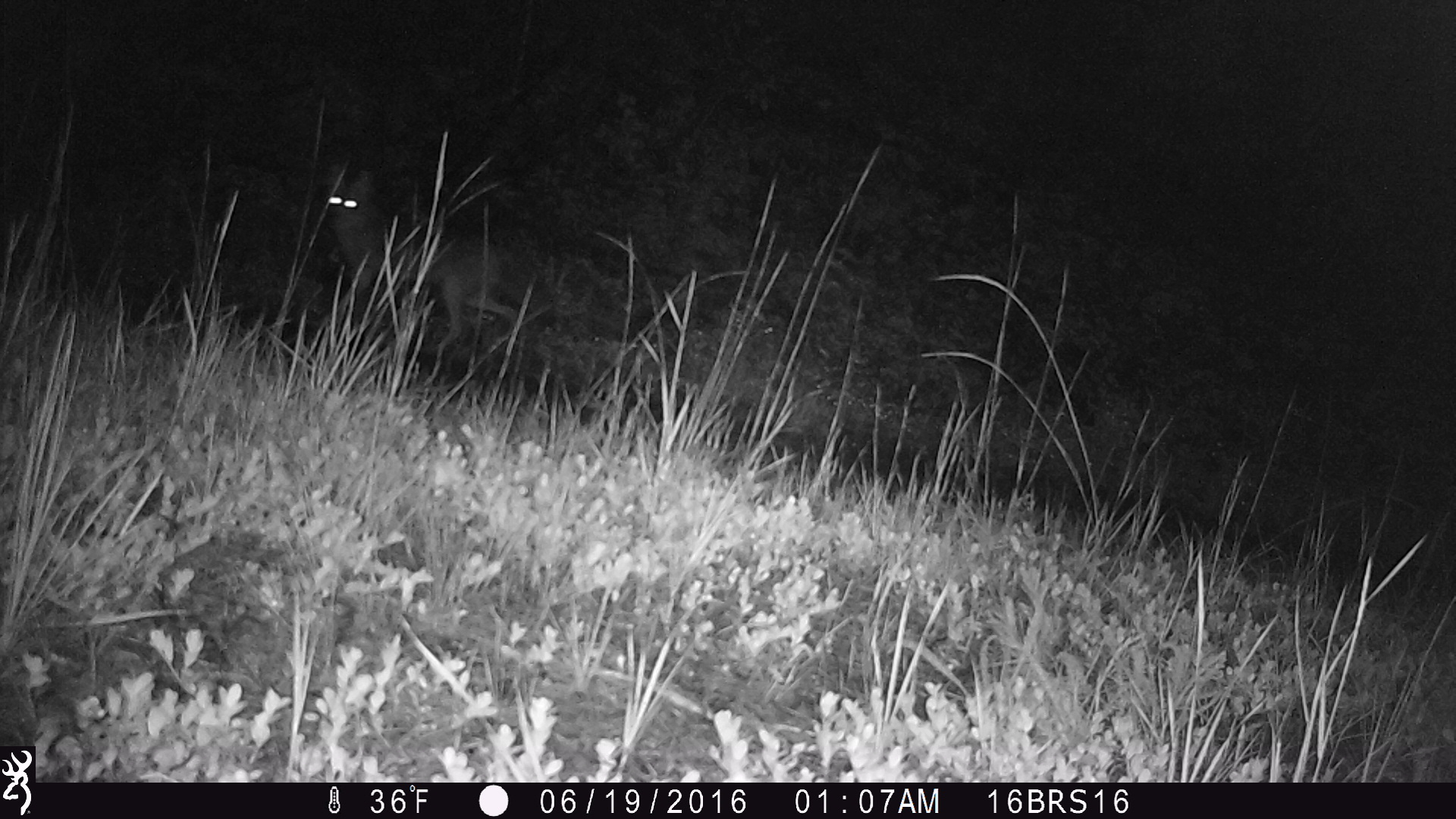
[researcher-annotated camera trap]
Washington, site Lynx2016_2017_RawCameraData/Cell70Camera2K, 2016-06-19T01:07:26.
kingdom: Animalia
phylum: Chordata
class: Mammalia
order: Carnivora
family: Canidae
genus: Canis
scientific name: Canis latrans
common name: coyote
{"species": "Canis latrans (coyote)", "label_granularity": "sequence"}